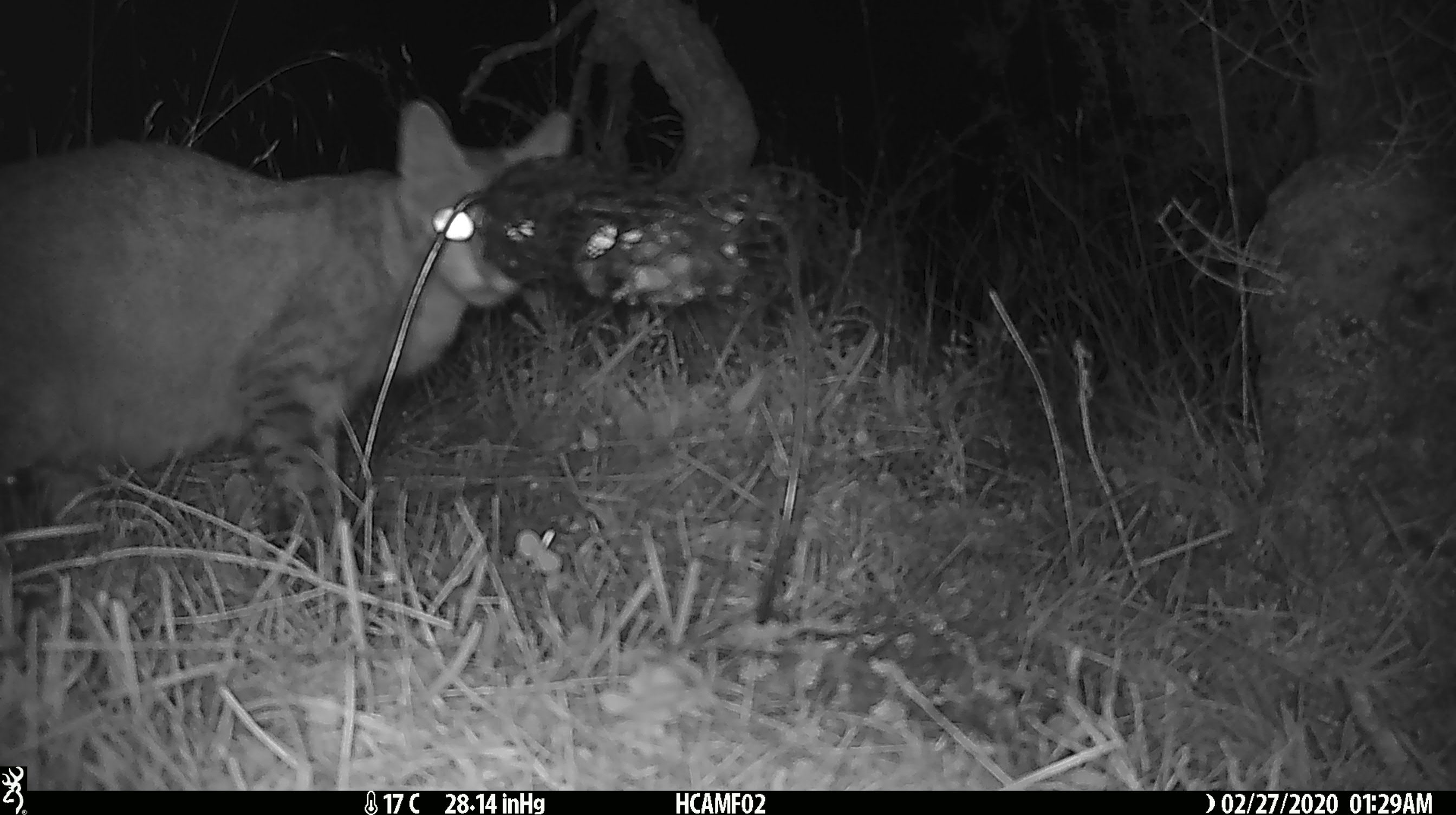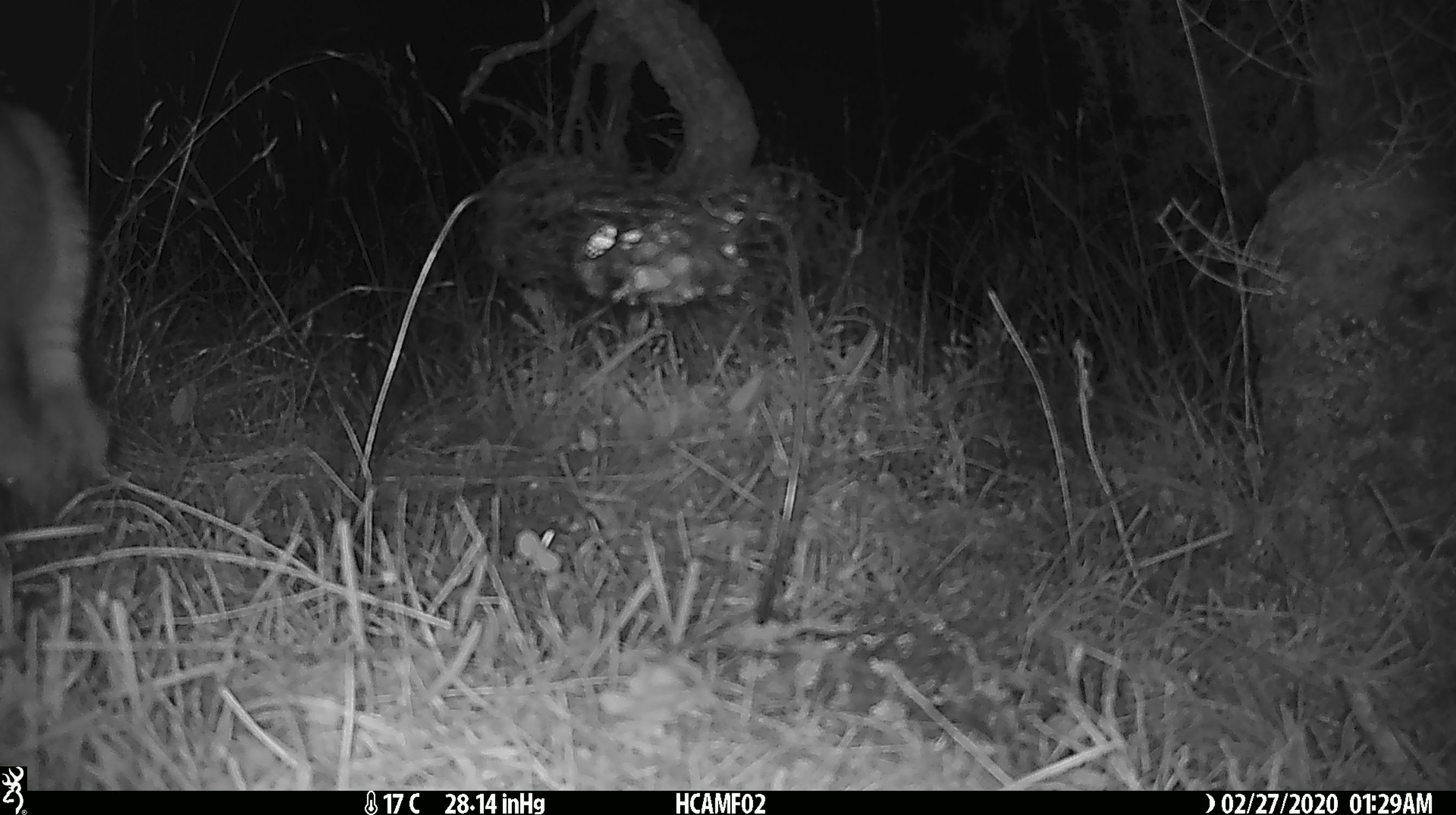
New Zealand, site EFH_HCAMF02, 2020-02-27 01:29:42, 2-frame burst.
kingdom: Animalia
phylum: Chordata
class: Mammalia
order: Carnivora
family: Felidae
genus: Felis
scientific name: Felis catus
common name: domestic cat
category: cat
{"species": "cat (domestic cat) (Felis catus)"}